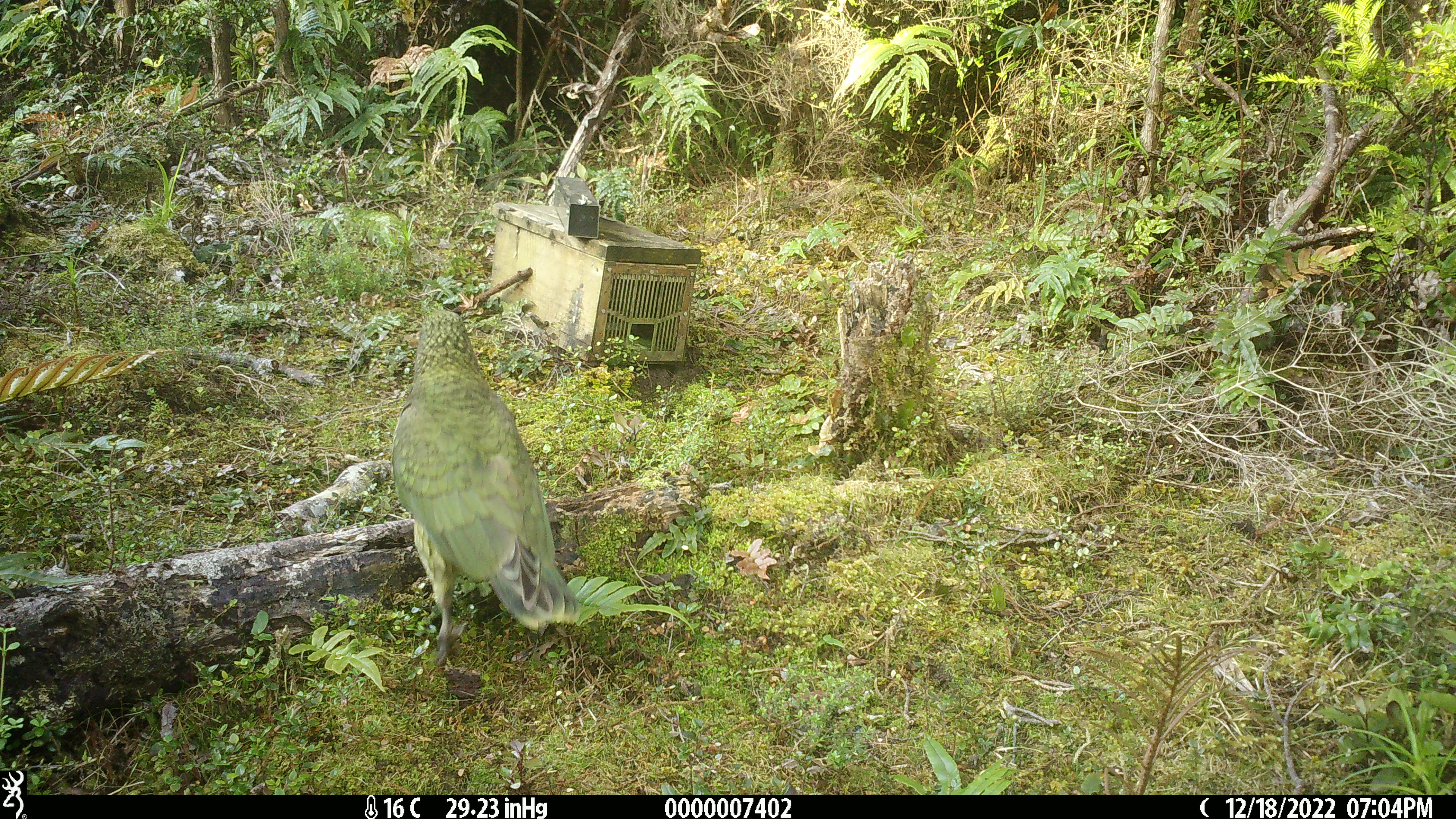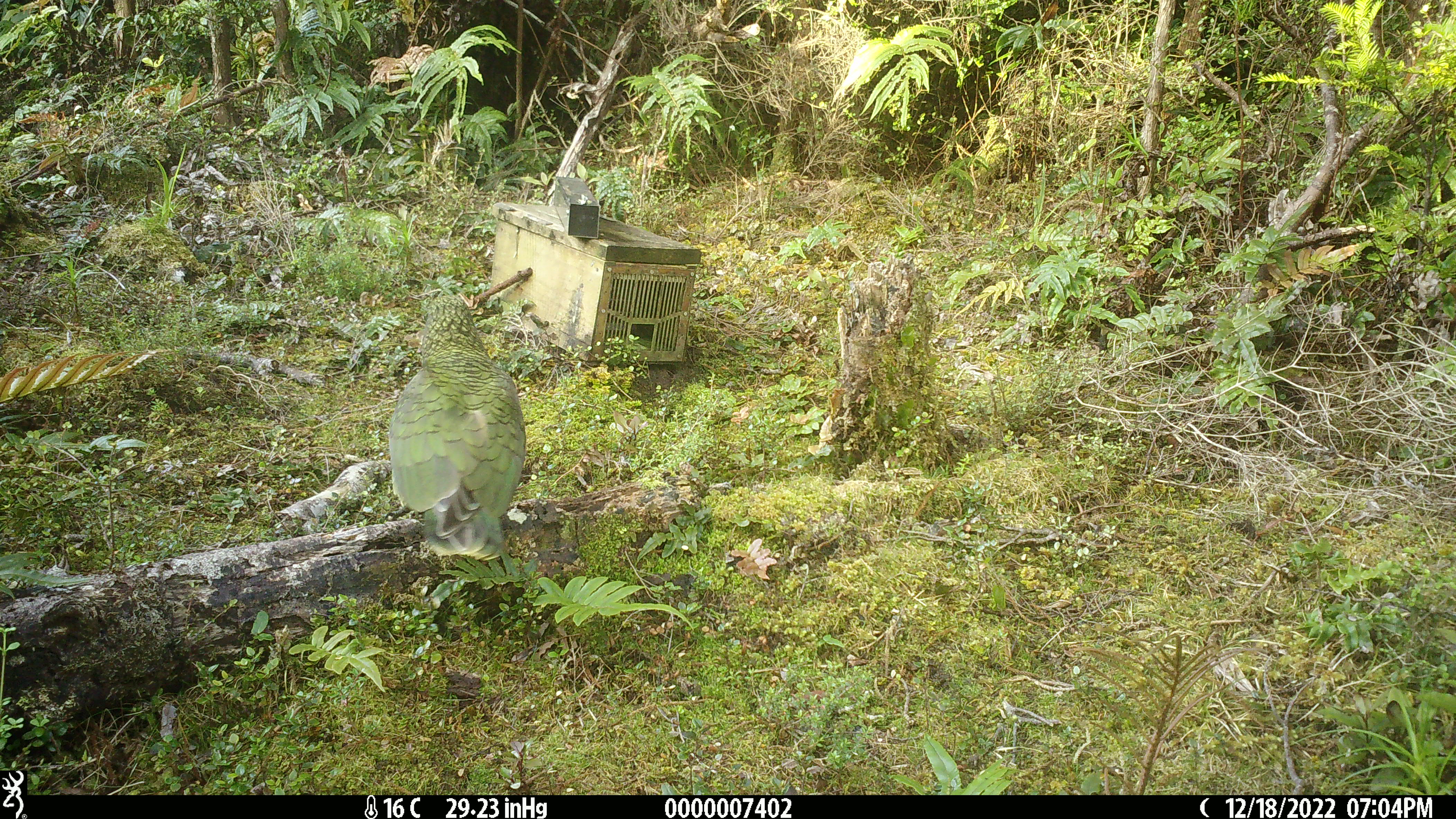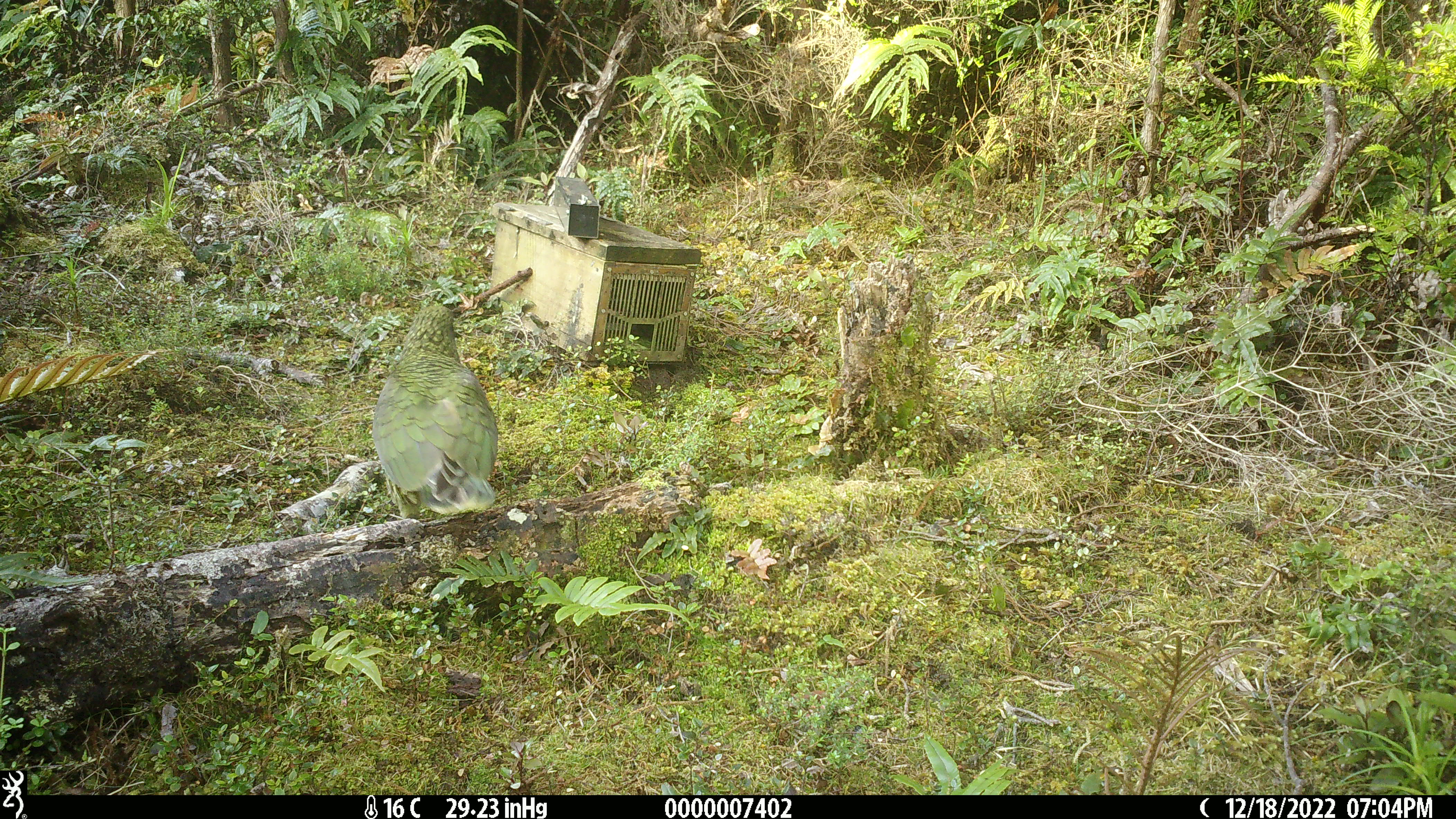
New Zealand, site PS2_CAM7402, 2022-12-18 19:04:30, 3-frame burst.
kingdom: Animalia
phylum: Chordata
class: Aves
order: Psittaciformes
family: Strigopidae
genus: Nestor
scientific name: Nestor notabilis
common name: kea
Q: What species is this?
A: Kea (Nestor notabilis).